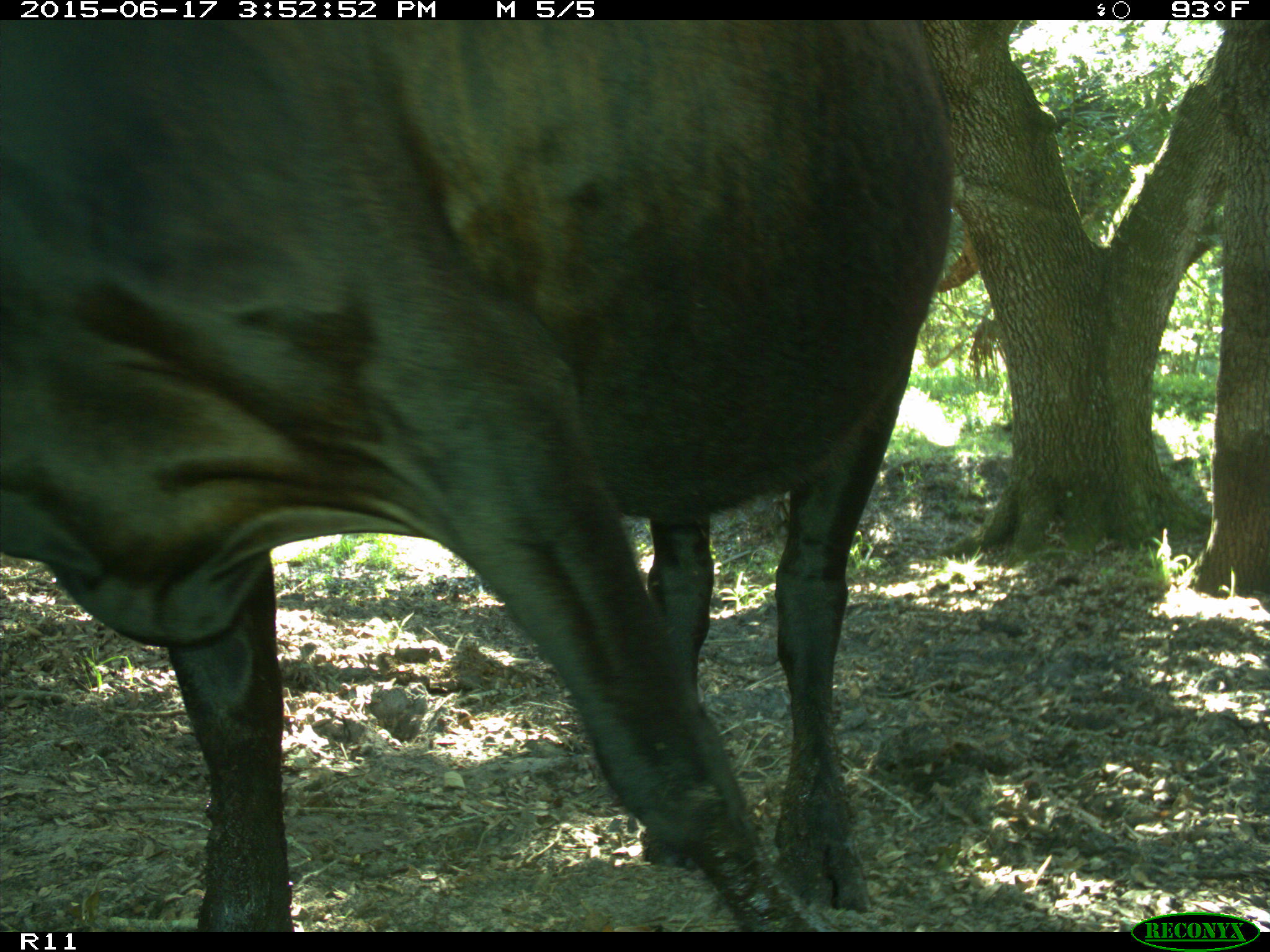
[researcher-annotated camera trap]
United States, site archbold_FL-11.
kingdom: Animalia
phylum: Chordata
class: Mammalia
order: Artiodactyla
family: Bovidae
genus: Bos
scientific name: Bos taurus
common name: domestic cow